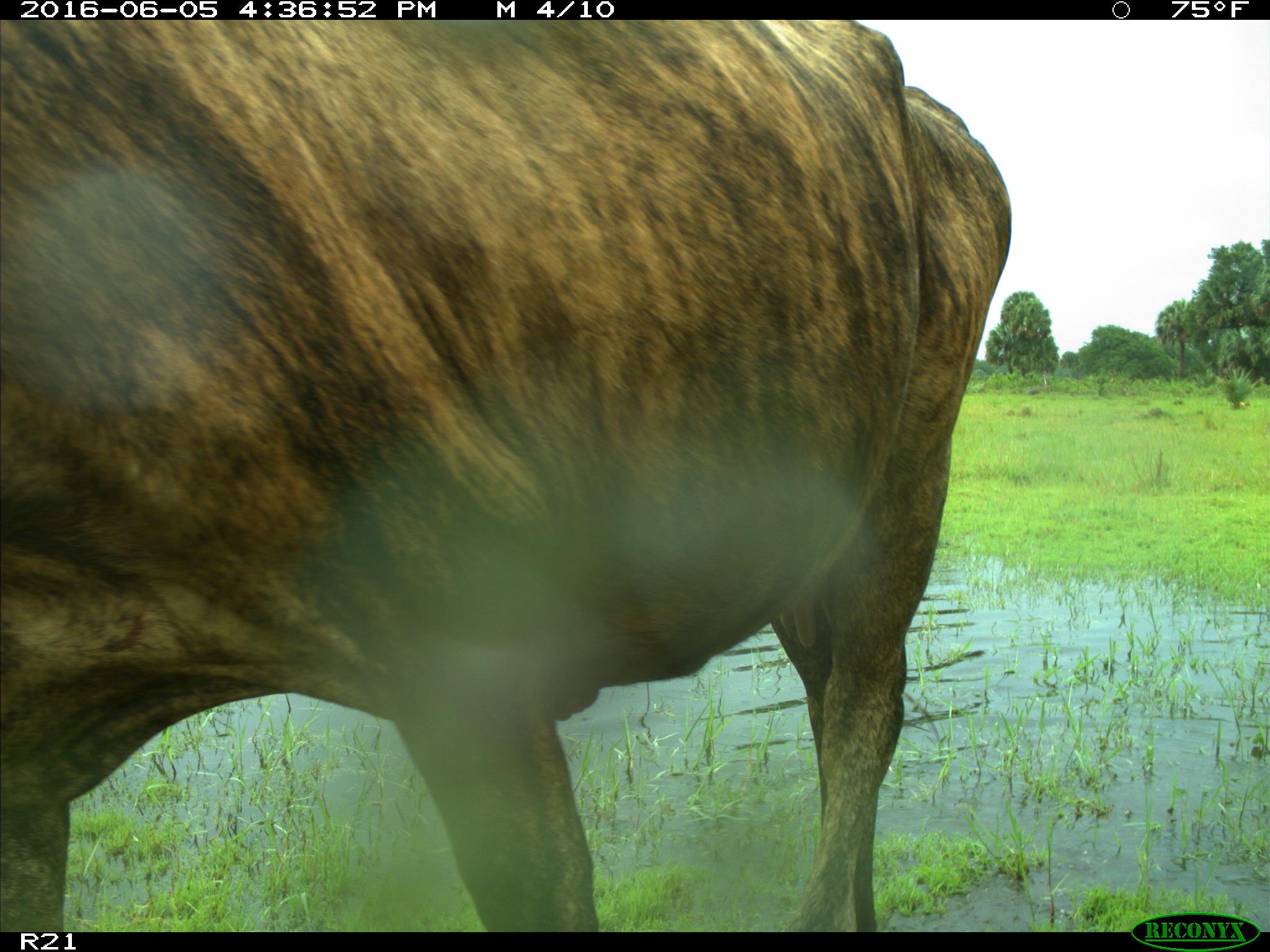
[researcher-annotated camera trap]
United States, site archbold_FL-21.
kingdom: Animalia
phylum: Chordata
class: Mammalia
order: Artiodactyla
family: Bovidae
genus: Bos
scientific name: Bos taurus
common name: domestic cow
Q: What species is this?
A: Bos taurus (domestic cow).